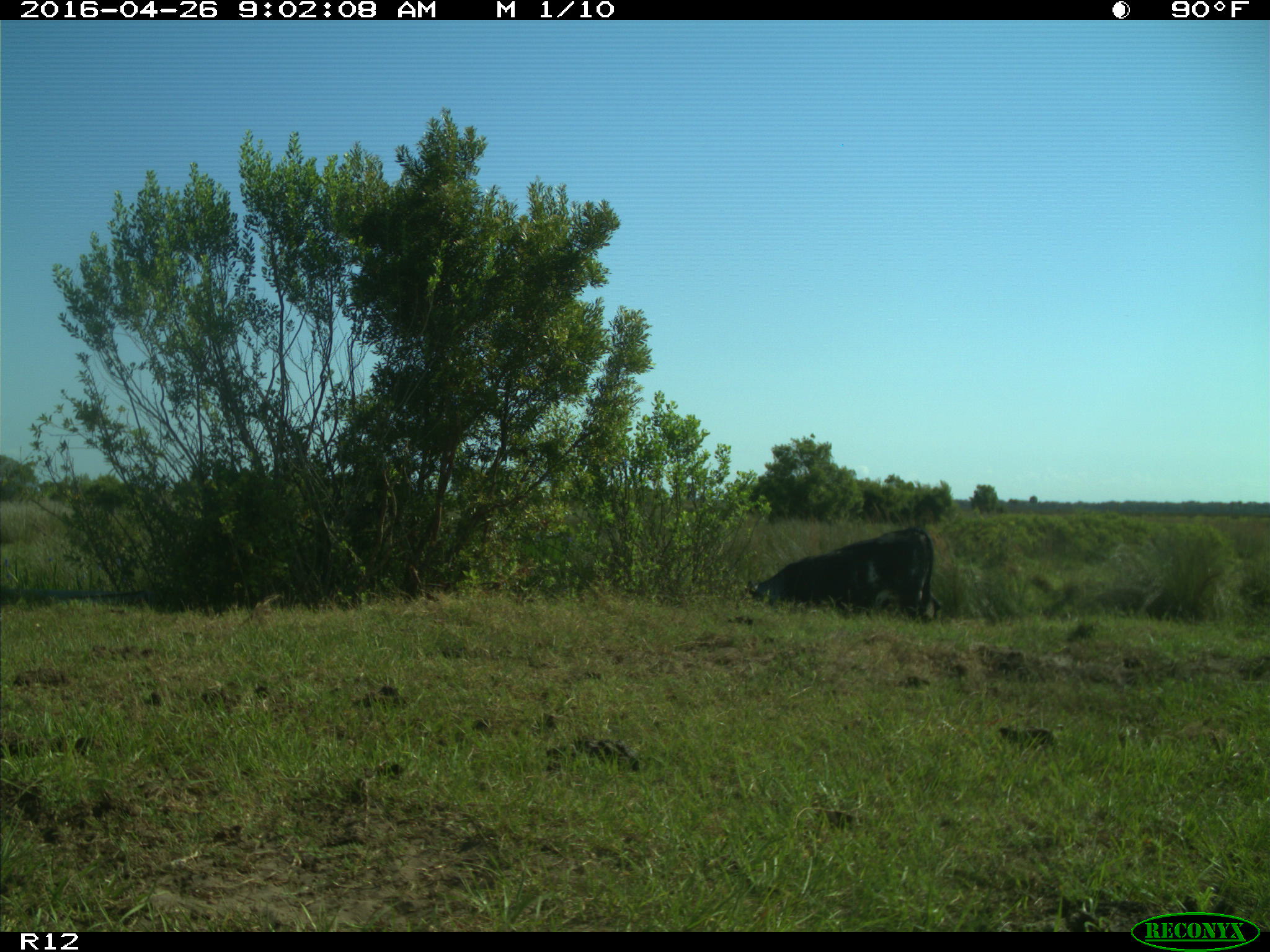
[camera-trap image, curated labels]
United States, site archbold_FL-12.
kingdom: Animalia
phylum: Chordata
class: Mammalia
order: Artiodactyla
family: Bovidae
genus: Bos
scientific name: Bos taurus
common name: domestic cow